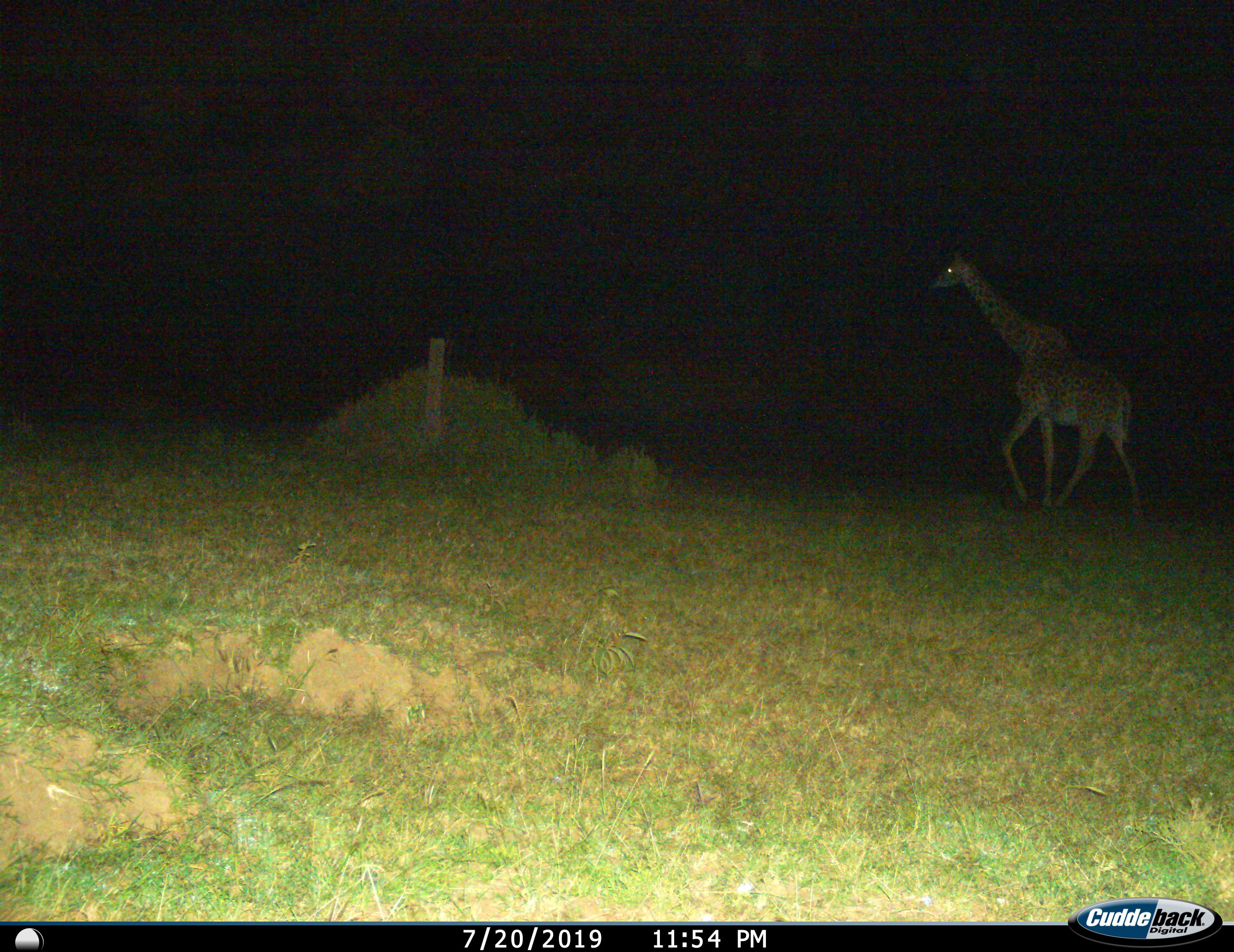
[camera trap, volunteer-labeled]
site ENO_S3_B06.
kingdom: Animalia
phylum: Chordata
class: Mammalia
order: Artiodactyla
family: Giraffidae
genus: Giraffa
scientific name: Giraffa camelopardalis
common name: giraffe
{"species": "giraffe (Giraffa camelopardalis)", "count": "1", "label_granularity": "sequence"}